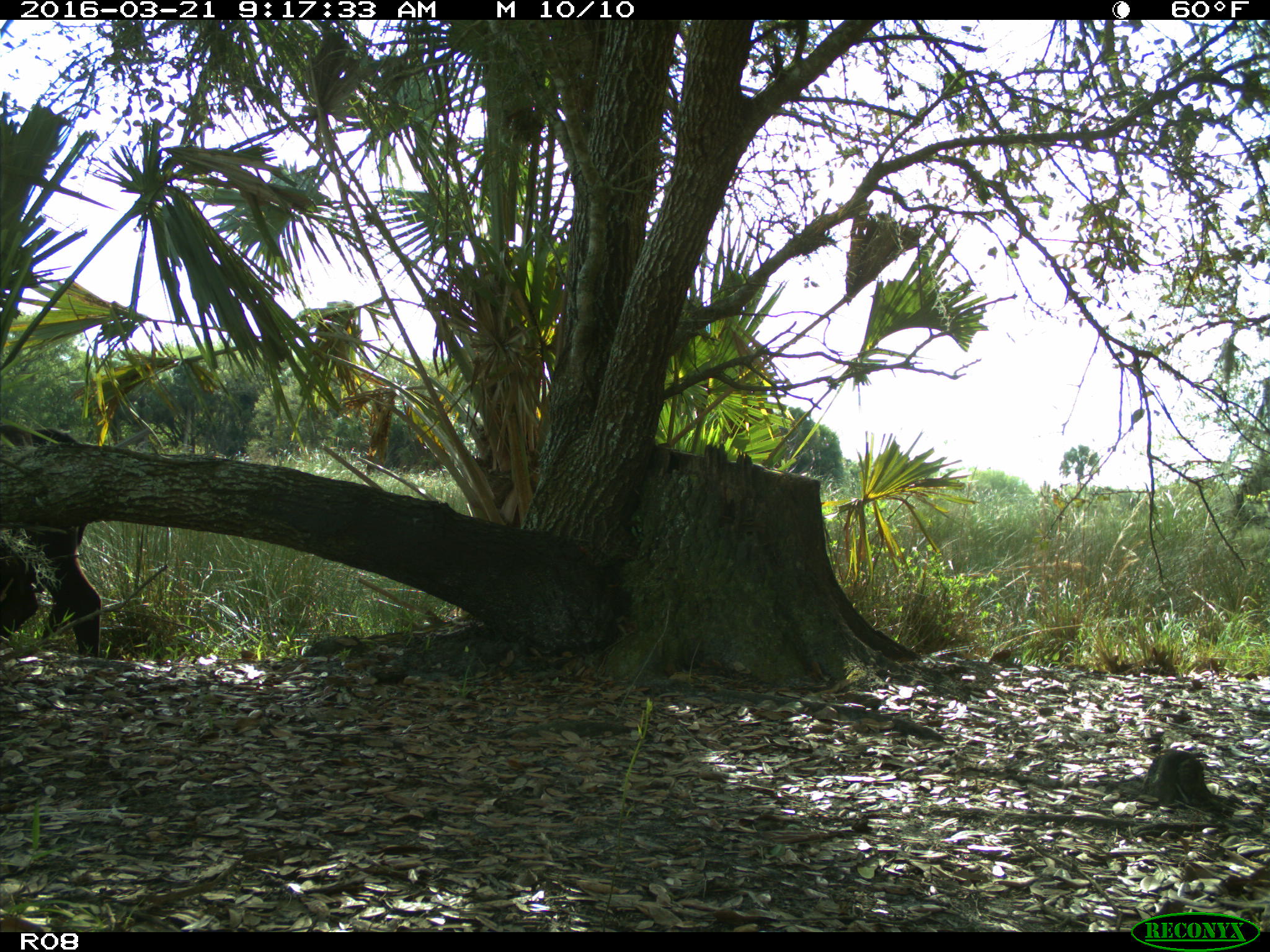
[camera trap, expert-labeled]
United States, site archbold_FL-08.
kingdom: Animalia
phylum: Chordata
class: Mammalia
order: Artiodactyla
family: Bovidae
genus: Bos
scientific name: Bos taurus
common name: domestic cow